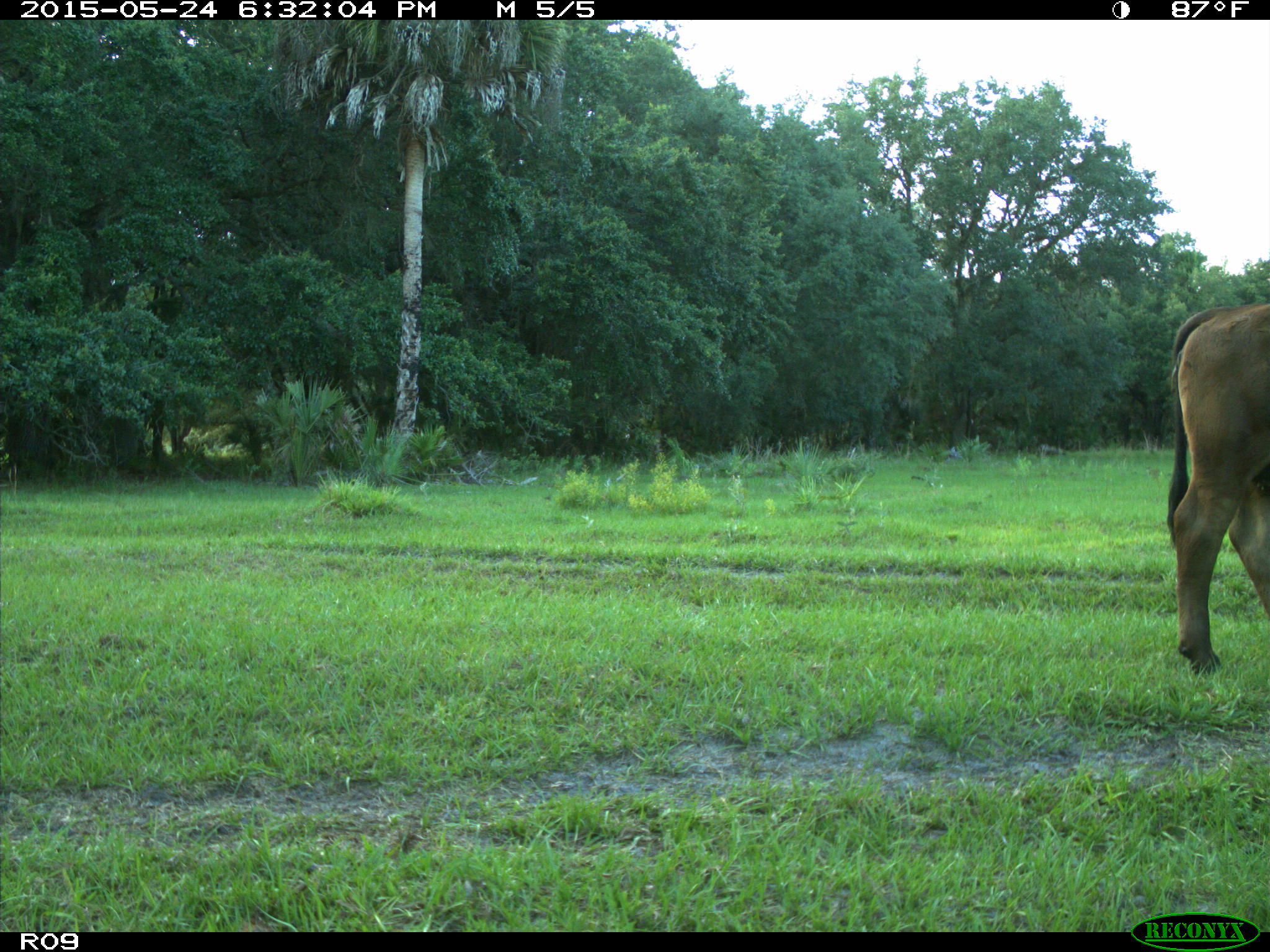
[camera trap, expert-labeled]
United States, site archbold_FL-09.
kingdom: Animalia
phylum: Chordata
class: Mammalia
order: Artiodactyla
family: Bovidae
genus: Bos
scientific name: Bos taurus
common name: domestic cow